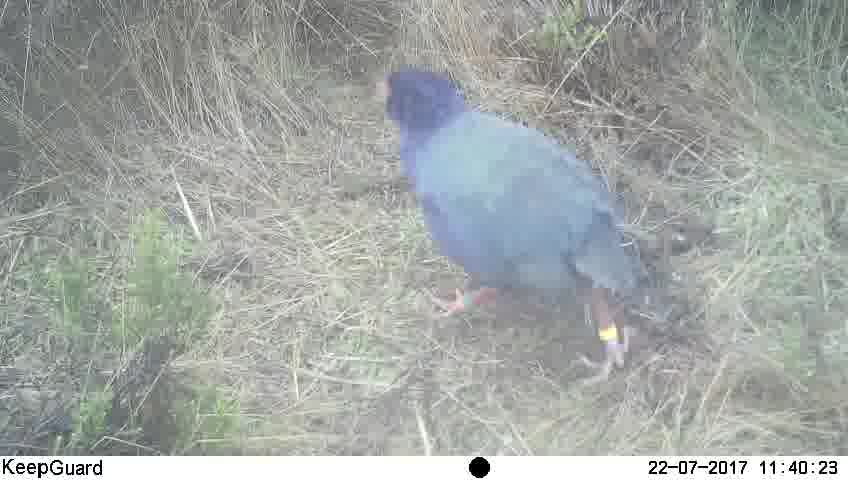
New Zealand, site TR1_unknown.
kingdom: Animalia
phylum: Chordata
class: Aves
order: Gruiformes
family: Rallidae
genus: Porphyrio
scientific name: Porphyrio mantelli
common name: takahe